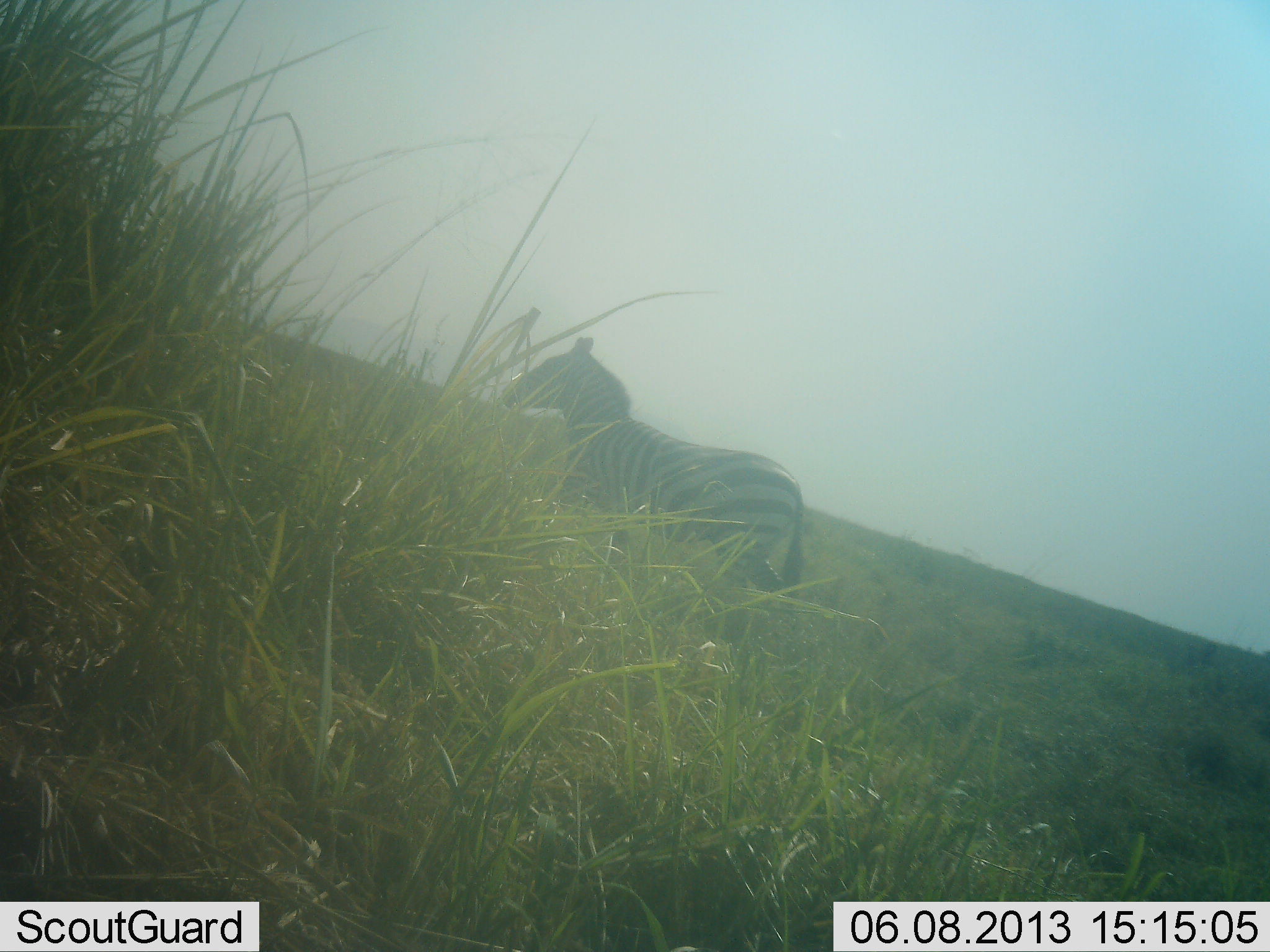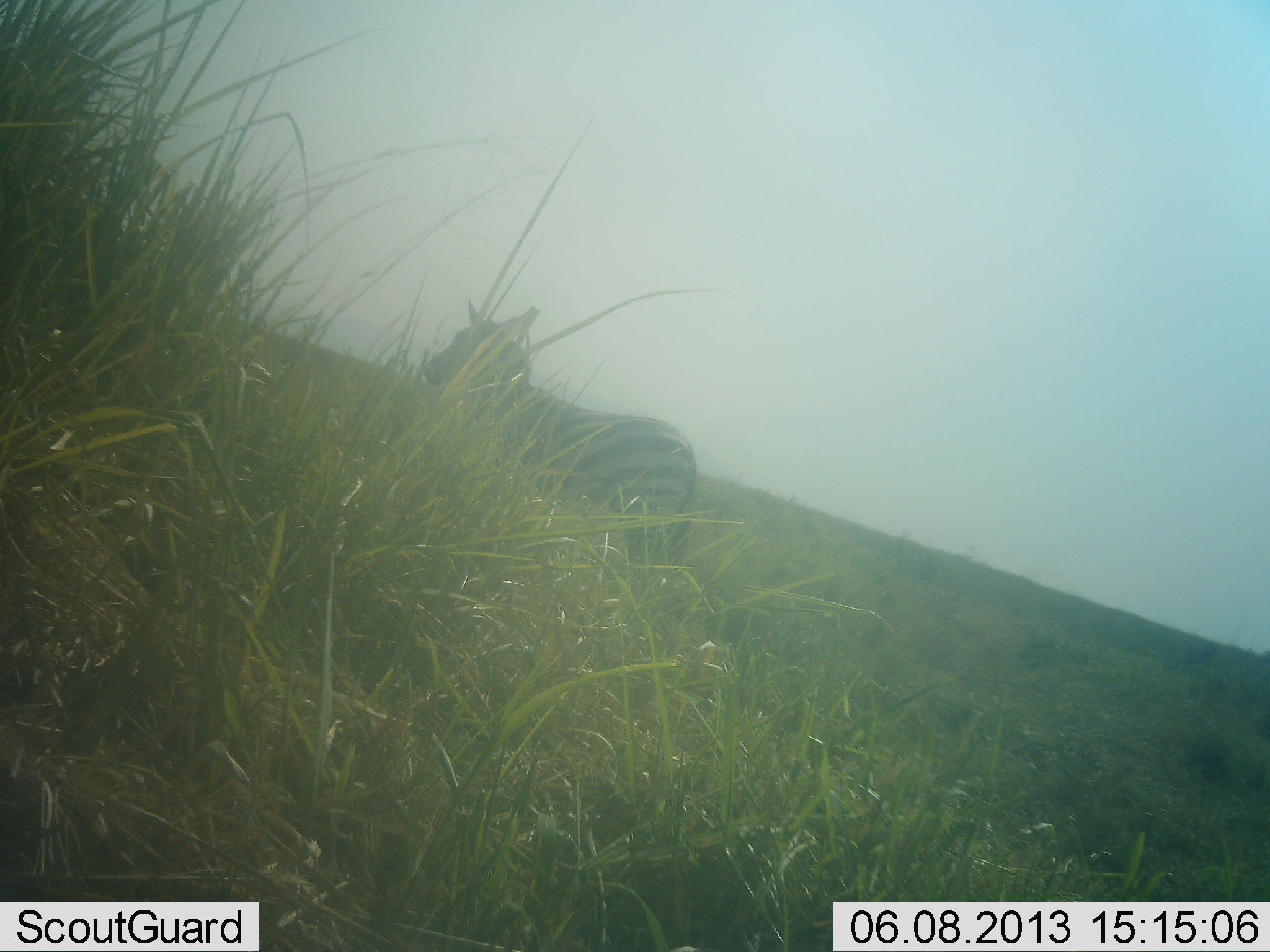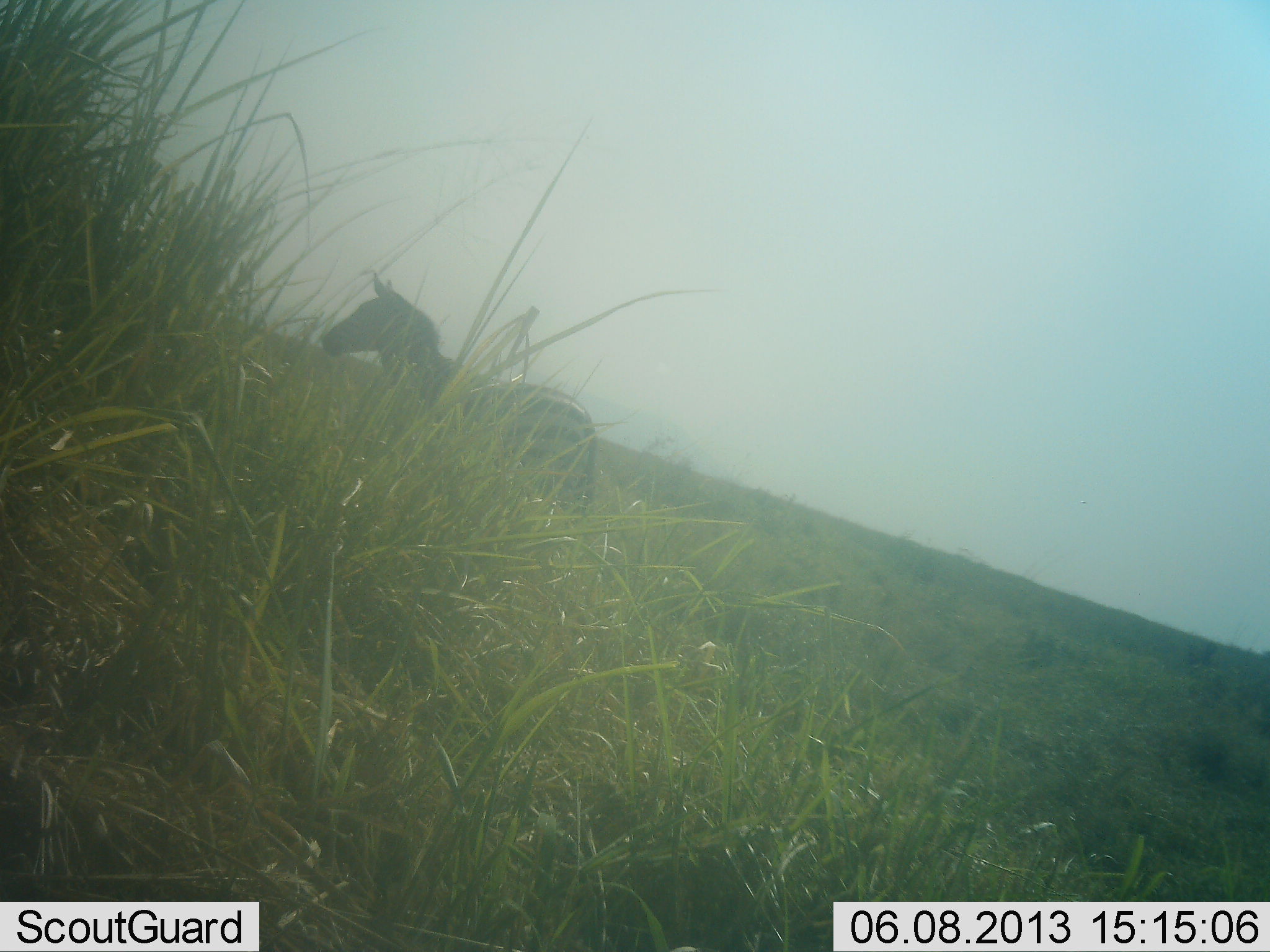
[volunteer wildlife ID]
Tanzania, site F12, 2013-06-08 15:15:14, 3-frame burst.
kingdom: Animalia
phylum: Chordata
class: Mammalia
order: Perissodactyla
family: Equidae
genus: Equus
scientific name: Equus quagga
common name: plains zebra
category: zebra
Zebra (plains zebra) (Equus quagga), count 1. Behavior (volunteer vote fractions): standing 28%, resting 3%, moving 76%, interacting 0%. Young present (vote fraction): 3%. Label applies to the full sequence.